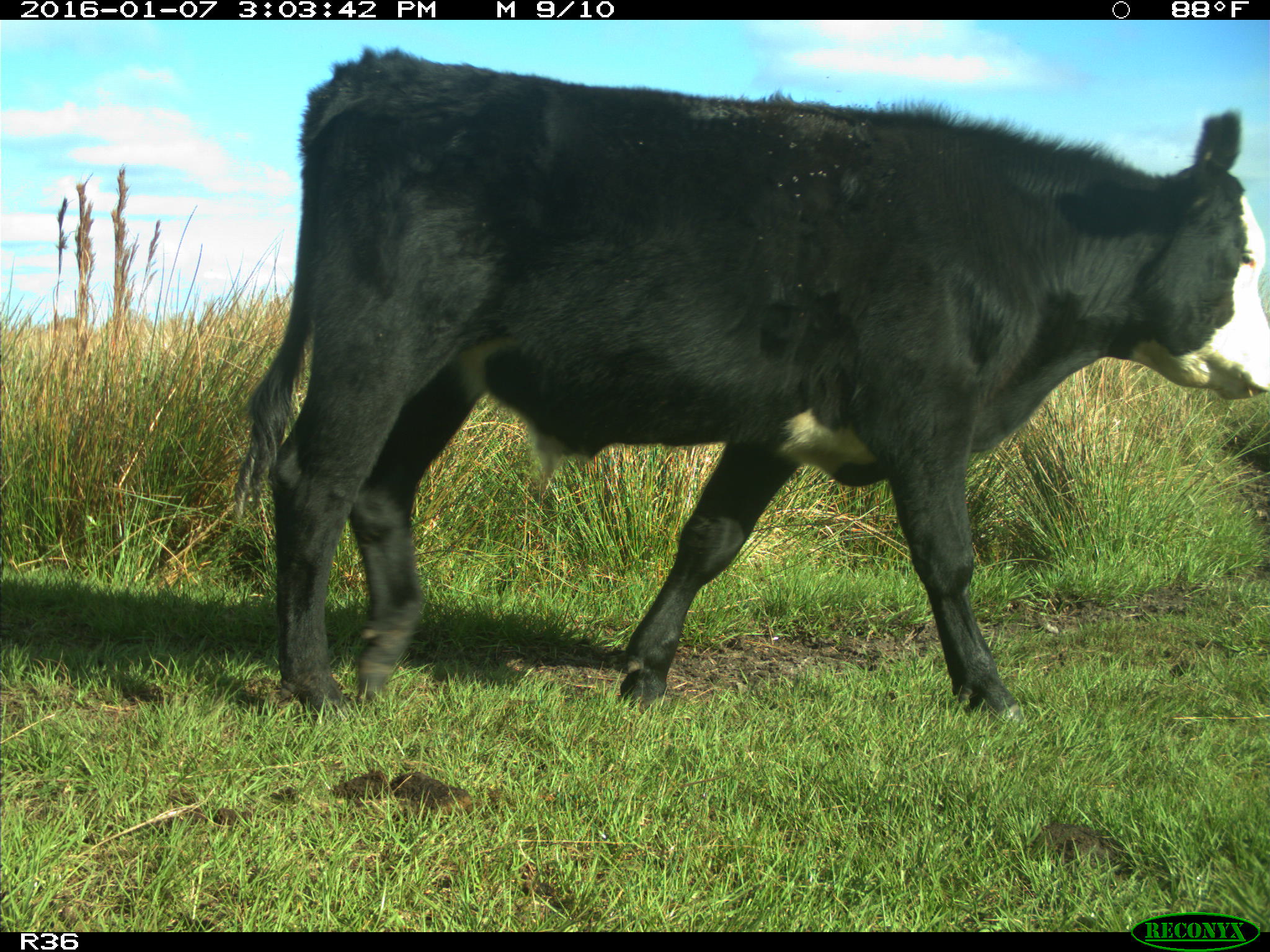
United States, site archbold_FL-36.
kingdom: Animalia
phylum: Chordata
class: Mammalia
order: Artiodactyla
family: Bovidae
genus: Bos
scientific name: Bos taurus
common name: domestic cow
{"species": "Bos taurus (domestic cow)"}